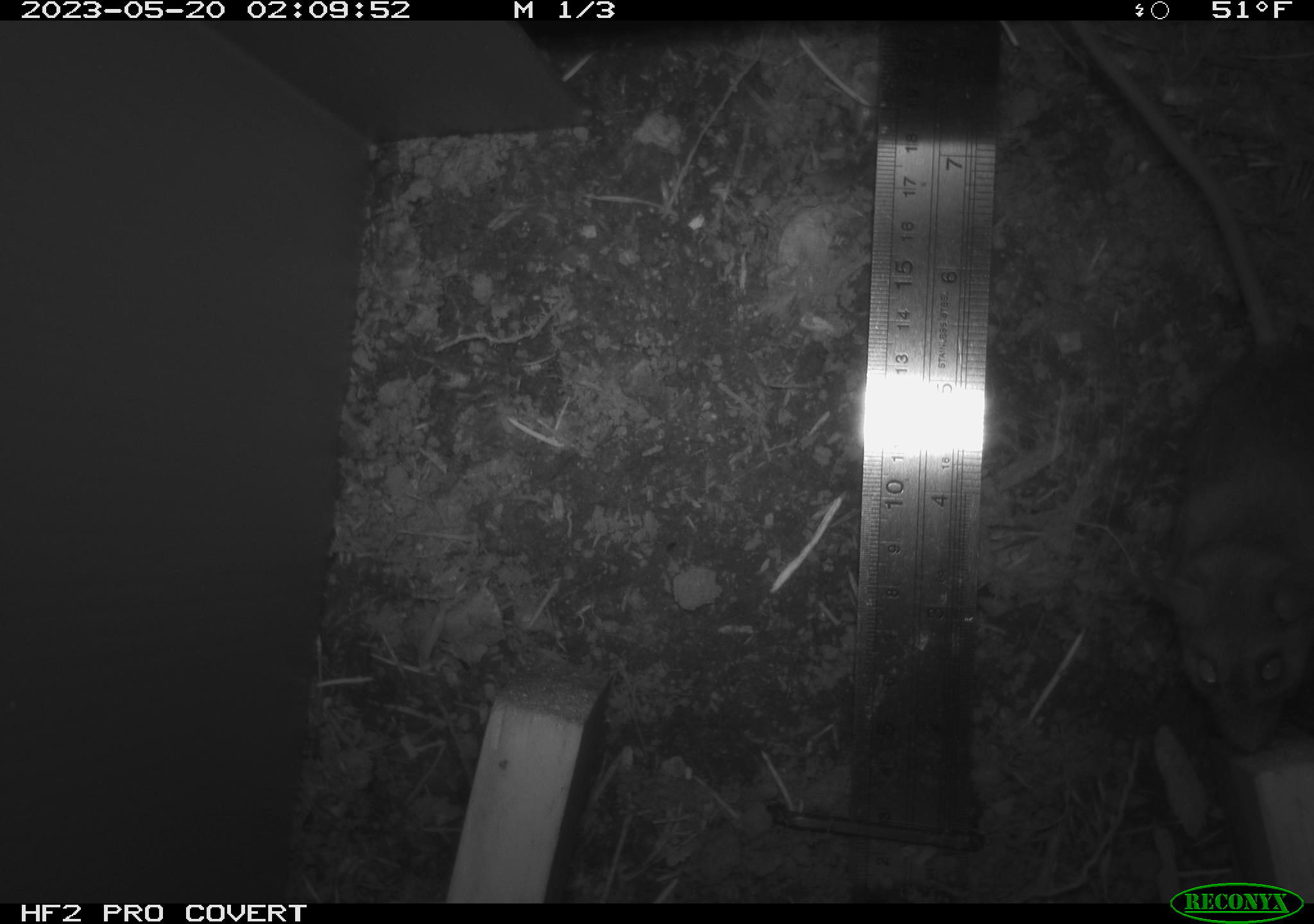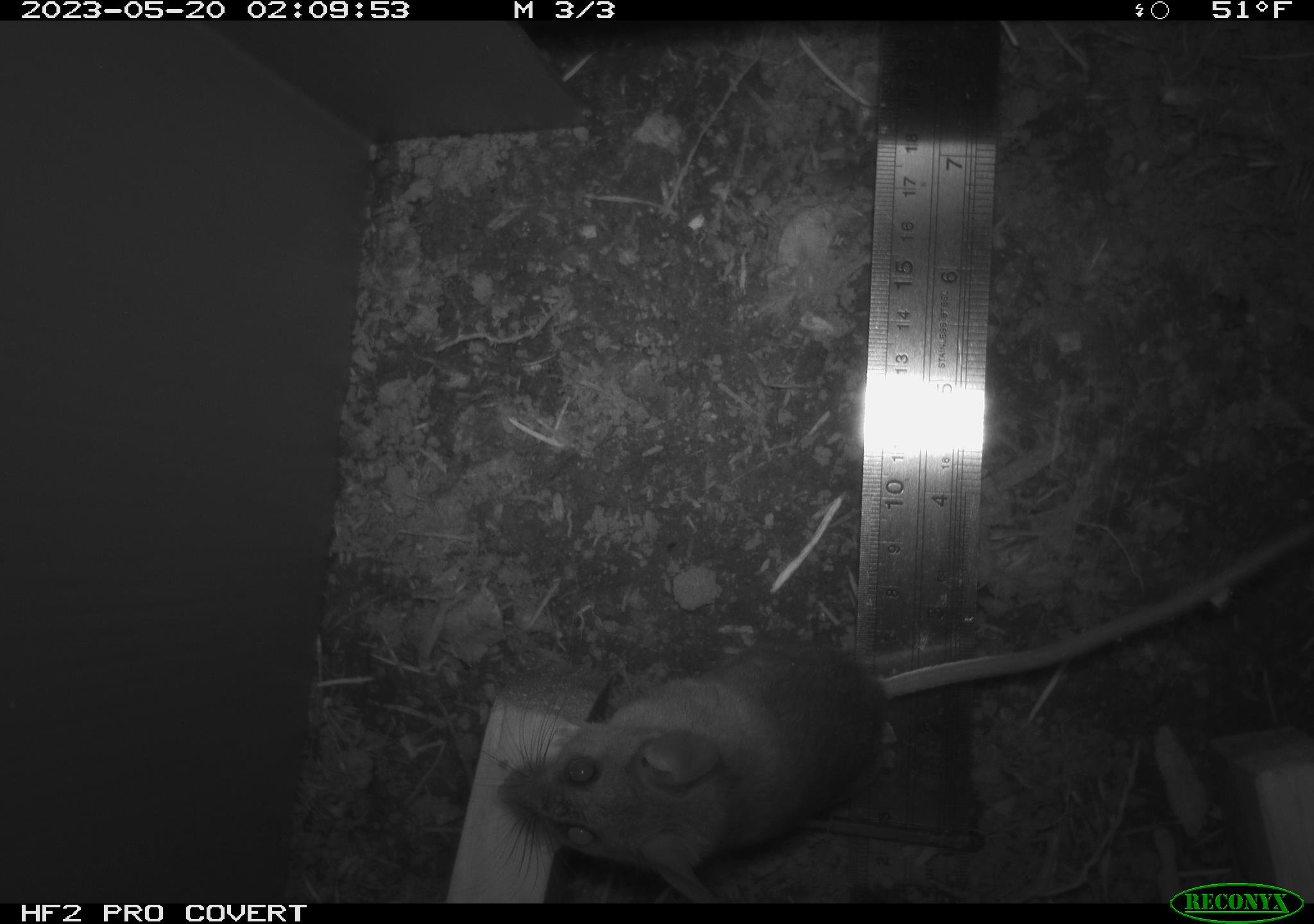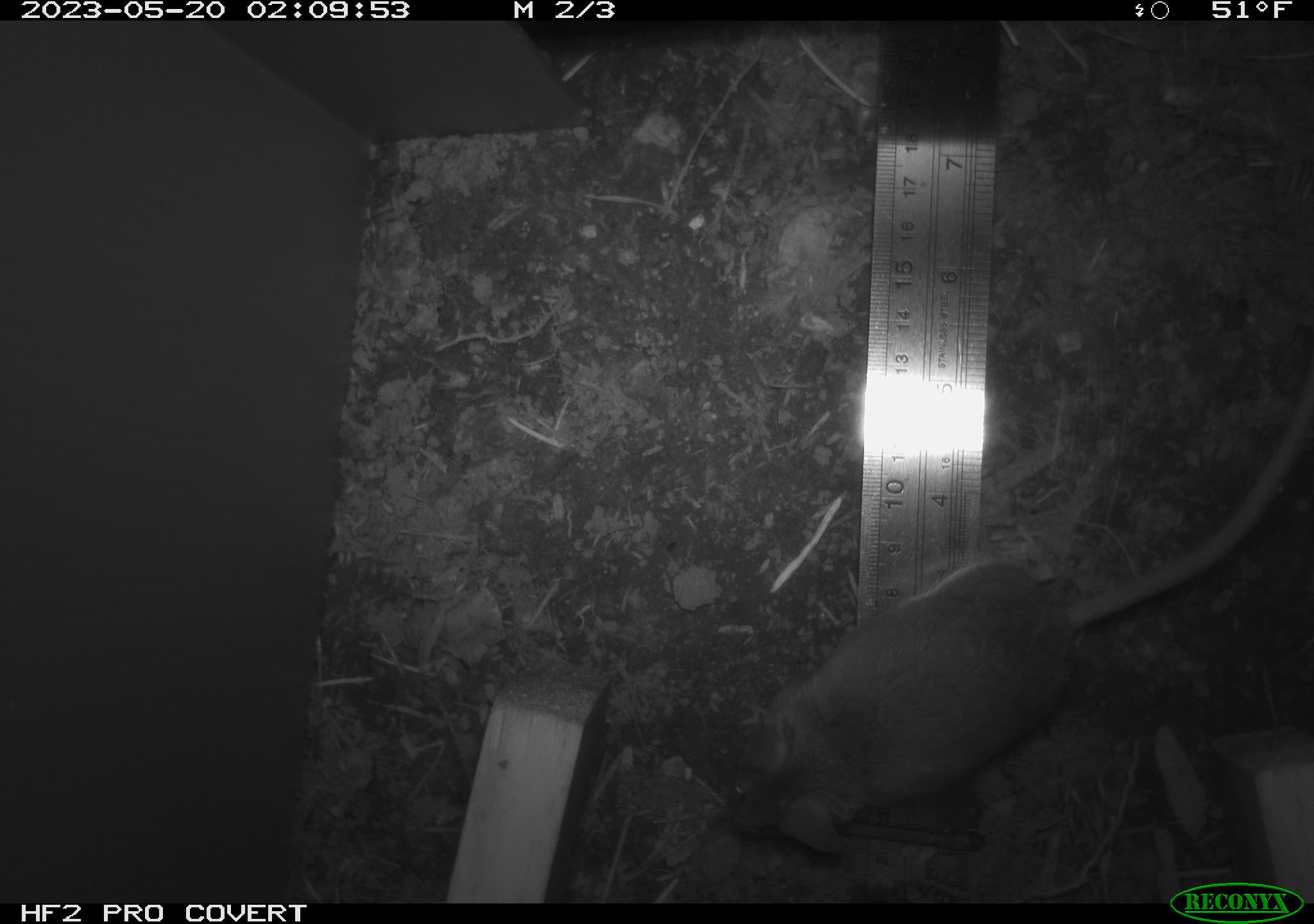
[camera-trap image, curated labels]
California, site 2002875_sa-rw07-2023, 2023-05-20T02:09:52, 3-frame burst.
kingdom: Animalia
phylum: Chordata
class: Mammalia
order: Rodentia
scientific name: Rodentia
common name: mouse species